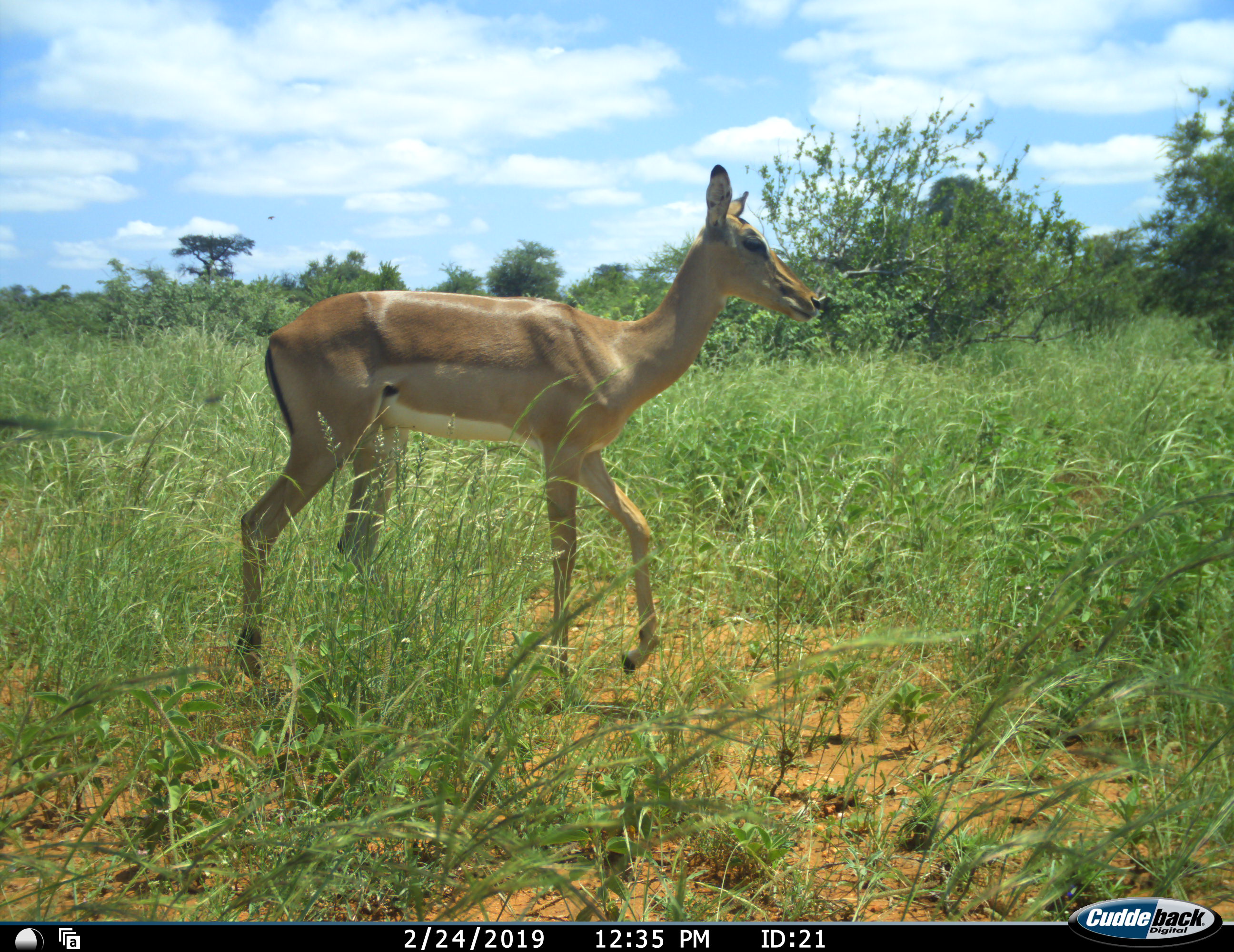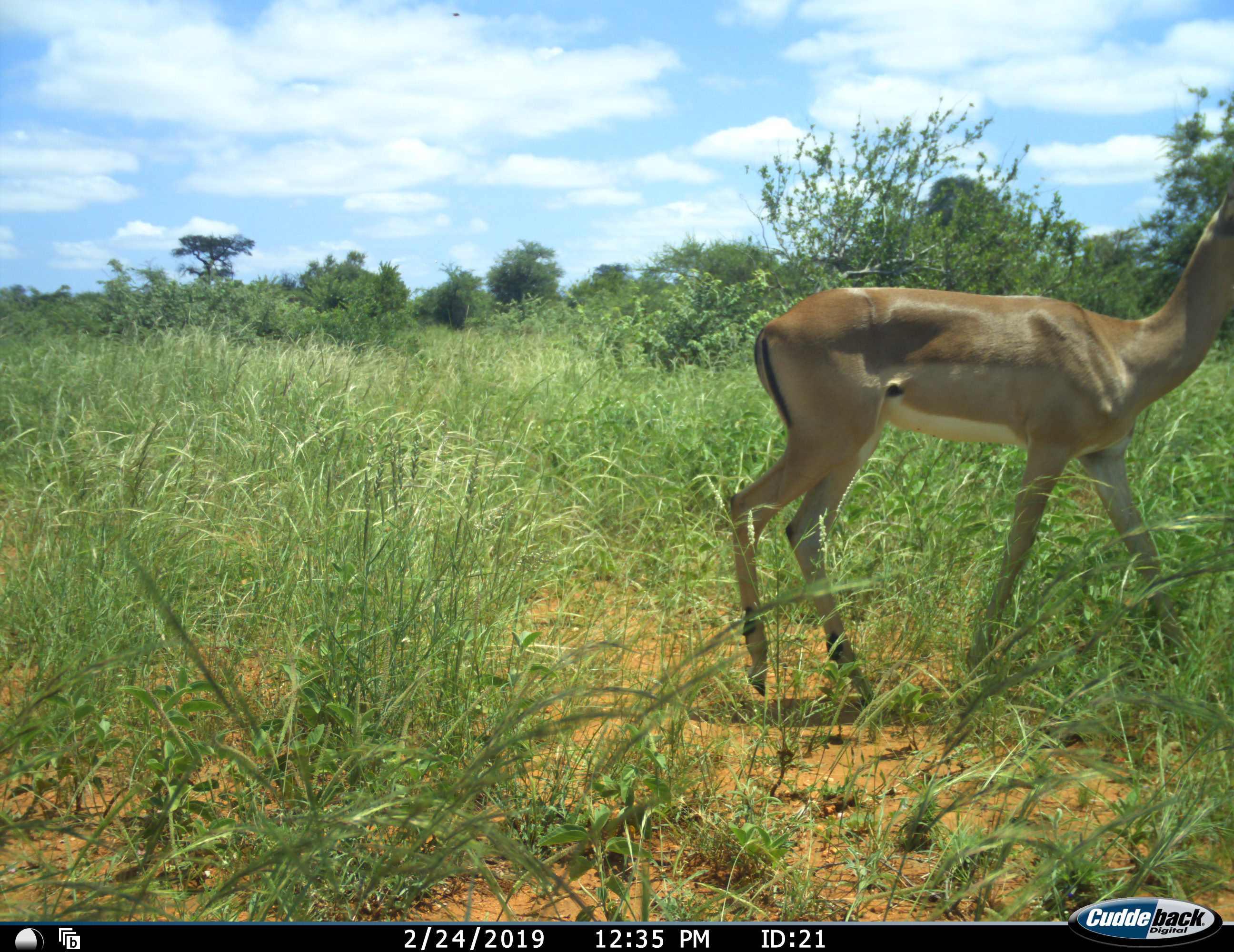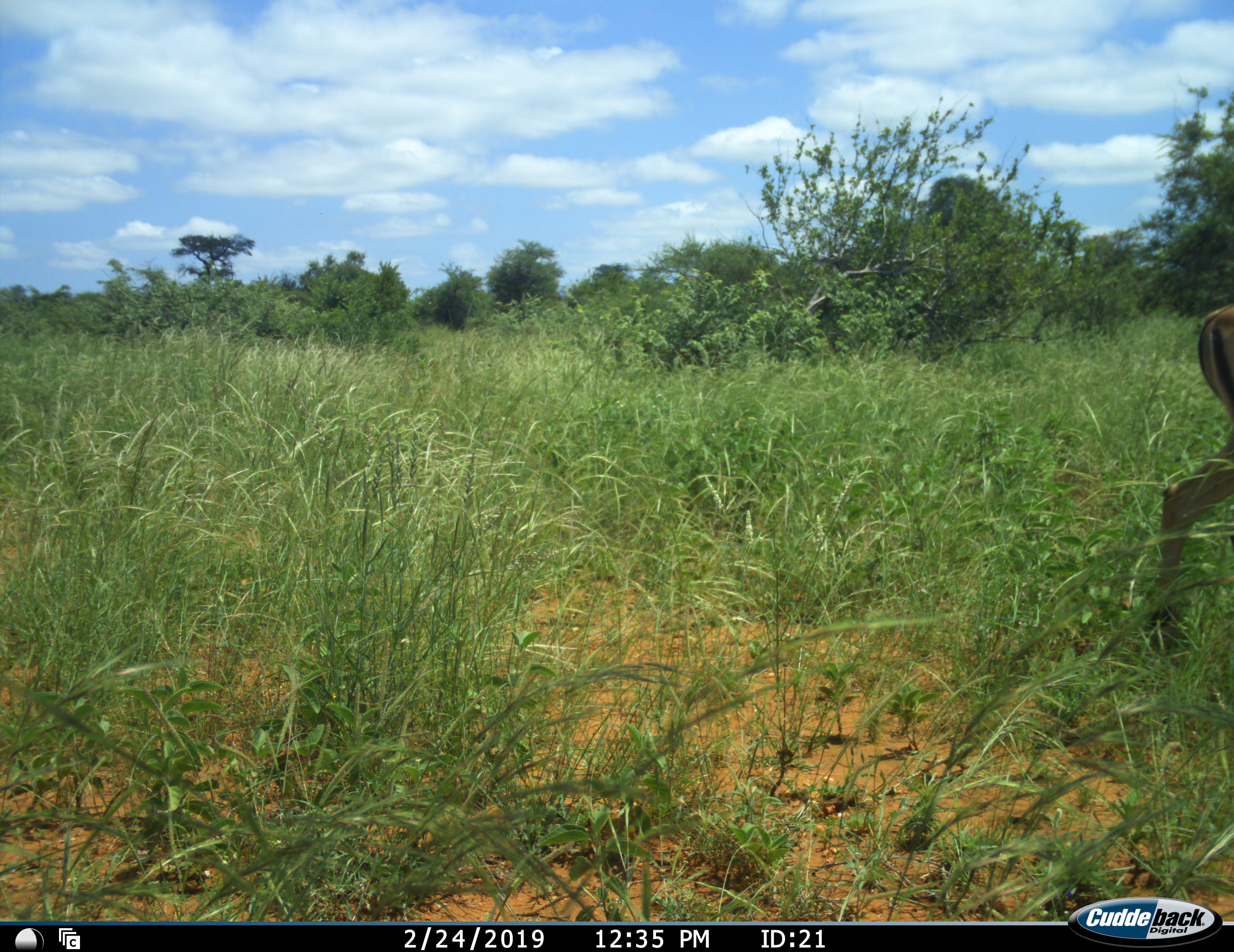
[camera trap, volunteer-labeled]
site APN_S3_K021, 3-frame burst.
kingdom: Animalia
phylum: Chordata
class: Mammalia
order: Artiodactyla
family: Bovidae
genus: Aepyceros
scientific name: Aepyceros melampus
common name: impala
Impala (Aepyceros melampus), count 1. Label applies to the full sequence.